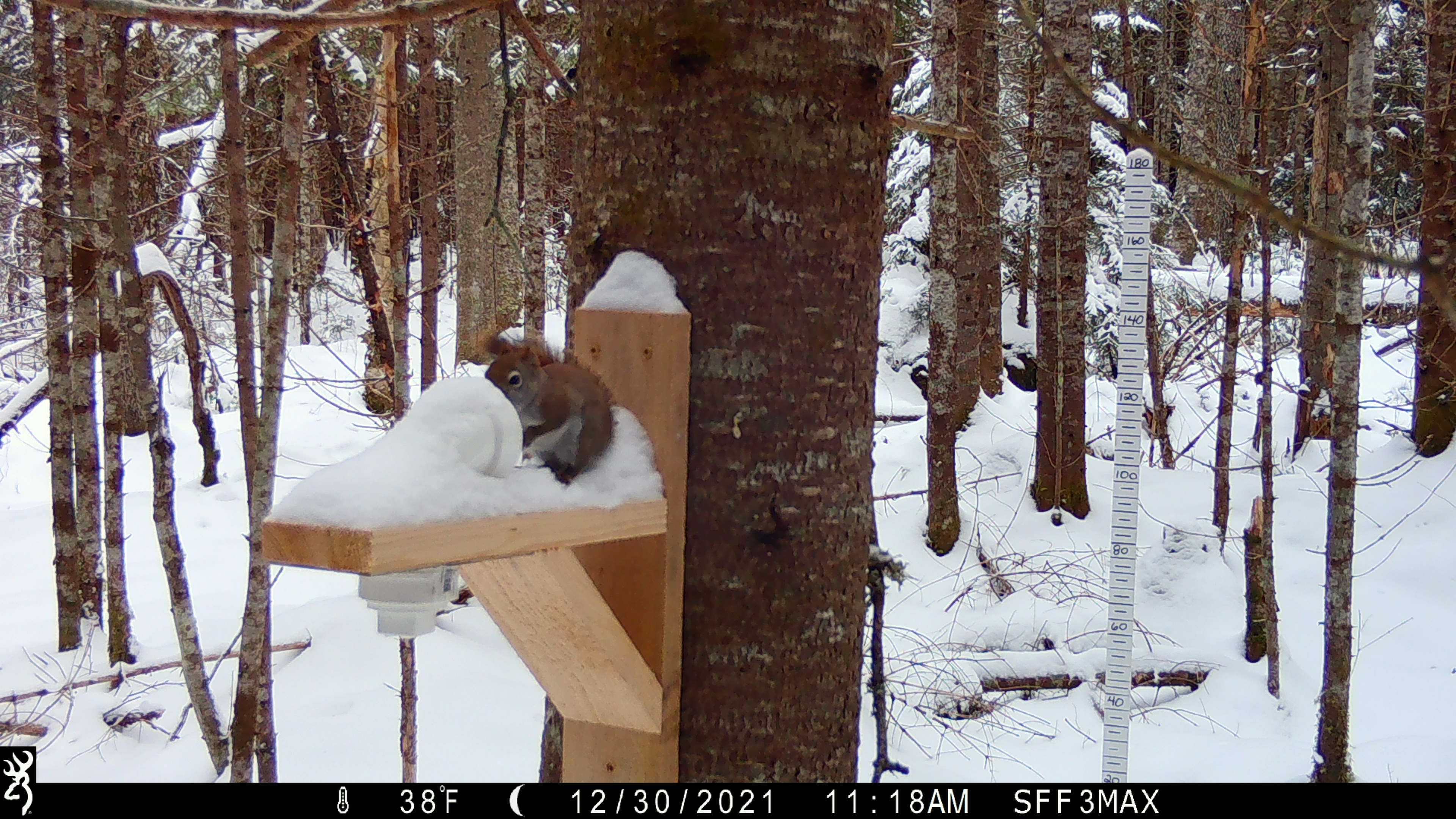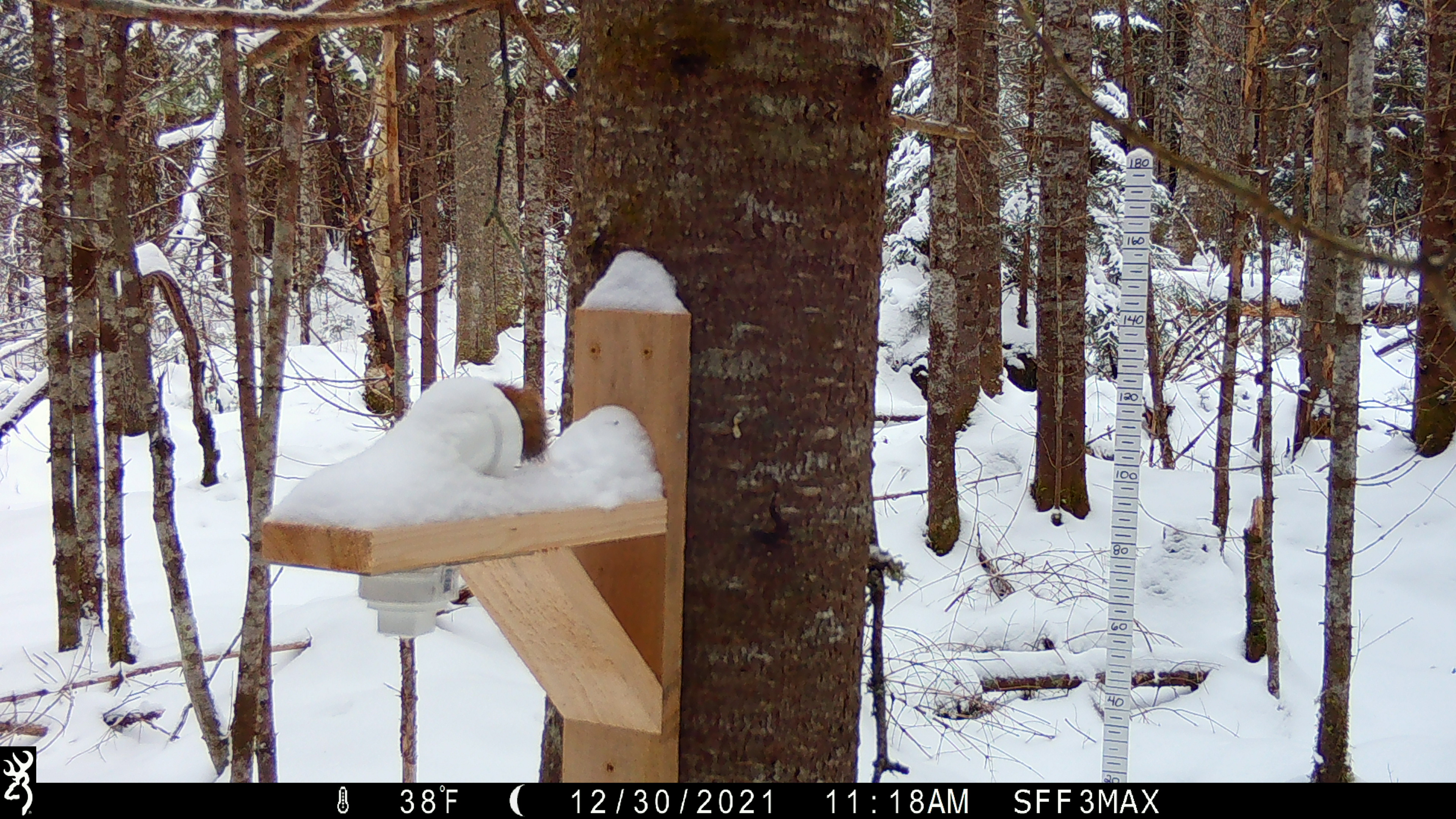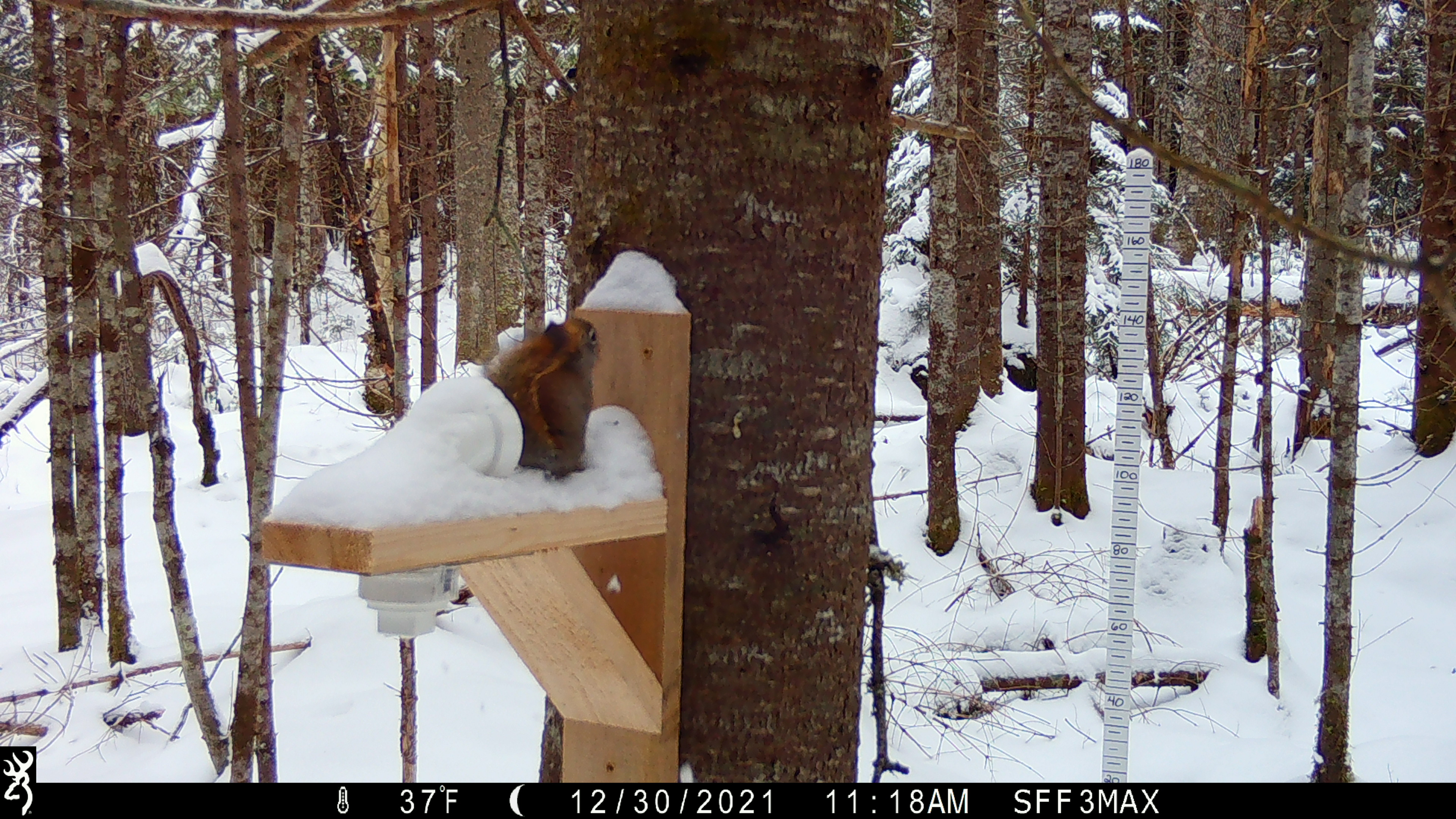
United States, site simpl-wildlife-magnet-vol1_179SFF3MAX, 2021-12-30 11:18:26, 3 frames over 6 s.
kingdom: Animalia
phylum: Chordata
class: Mammalia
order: Rodentia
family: Sciuridae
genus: Tamiasciurus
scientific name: Tamiasciurus hudsonicus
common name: red squirrel